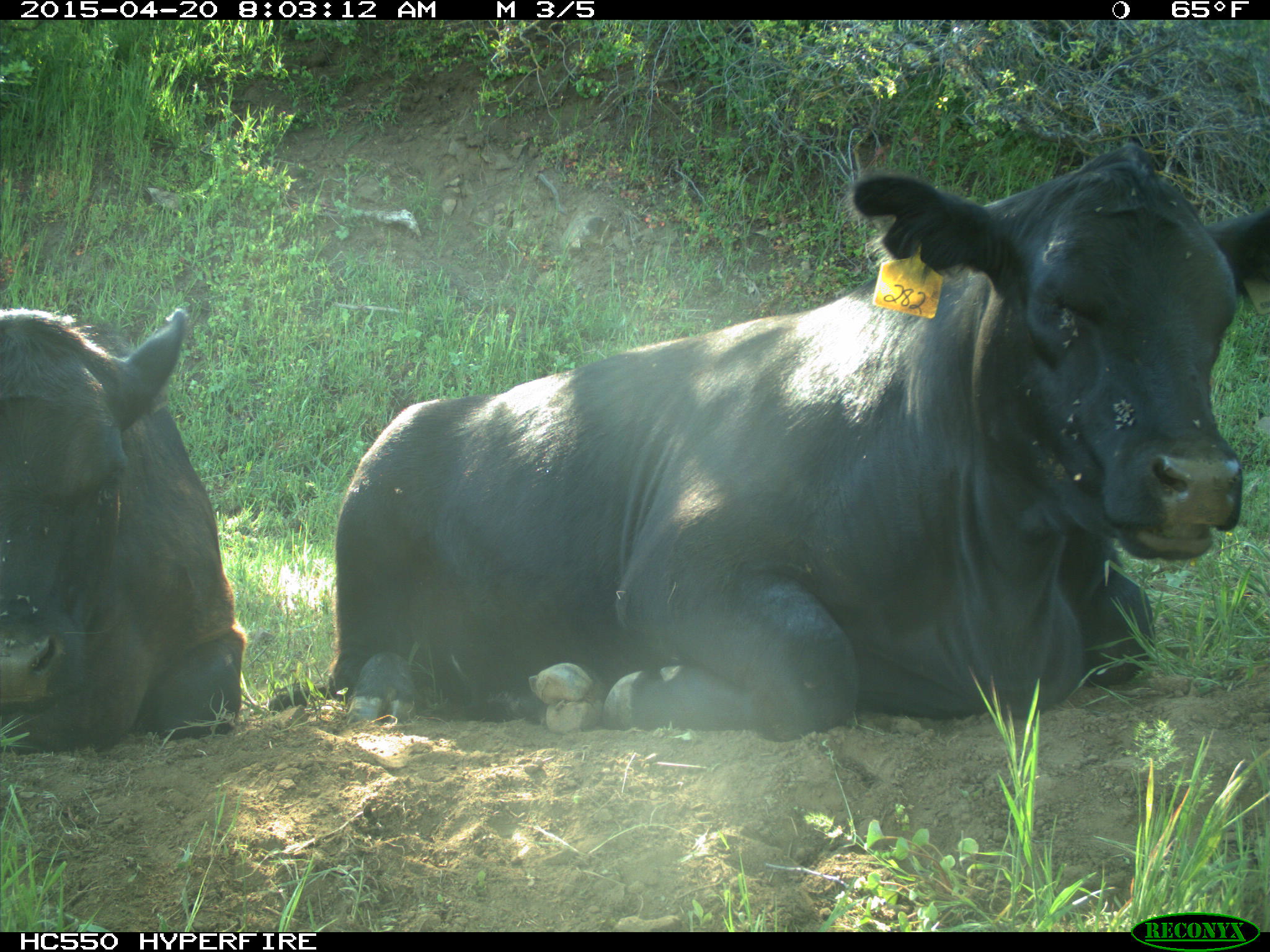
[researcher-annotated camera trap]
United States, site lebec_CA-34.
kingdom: Animalia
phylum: Chordata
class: Mammalia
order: Artiodactyla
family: Bovidae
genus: Bos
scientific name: Bos taurus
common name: domestic cow